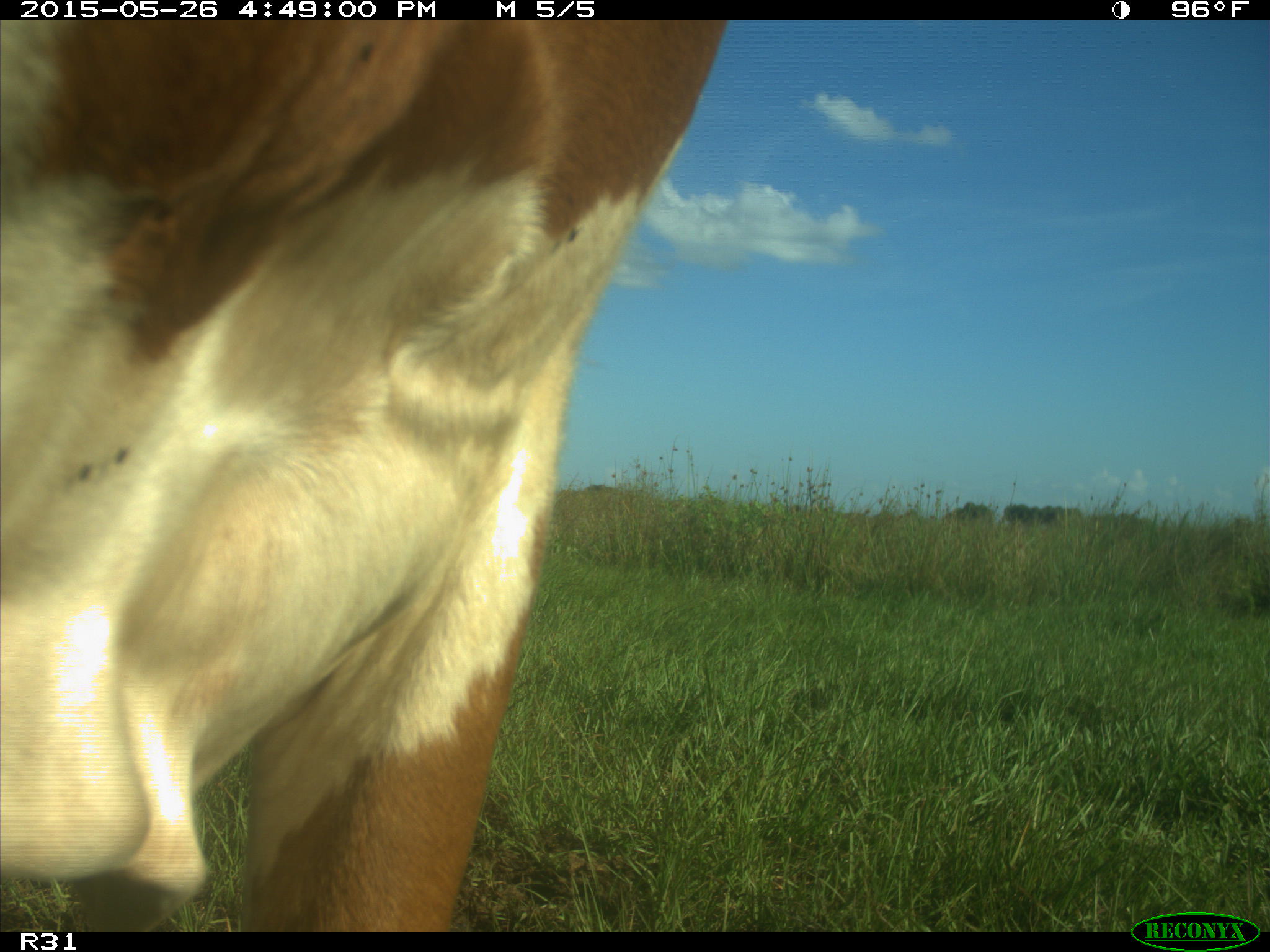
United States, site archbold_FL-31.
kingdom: Animalia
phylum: Chordata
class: Mammalia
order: Artiodactyla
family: Bovidae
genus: Bos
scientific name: Bos taurus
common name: domestic cow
Bos taurus (domestic cow).